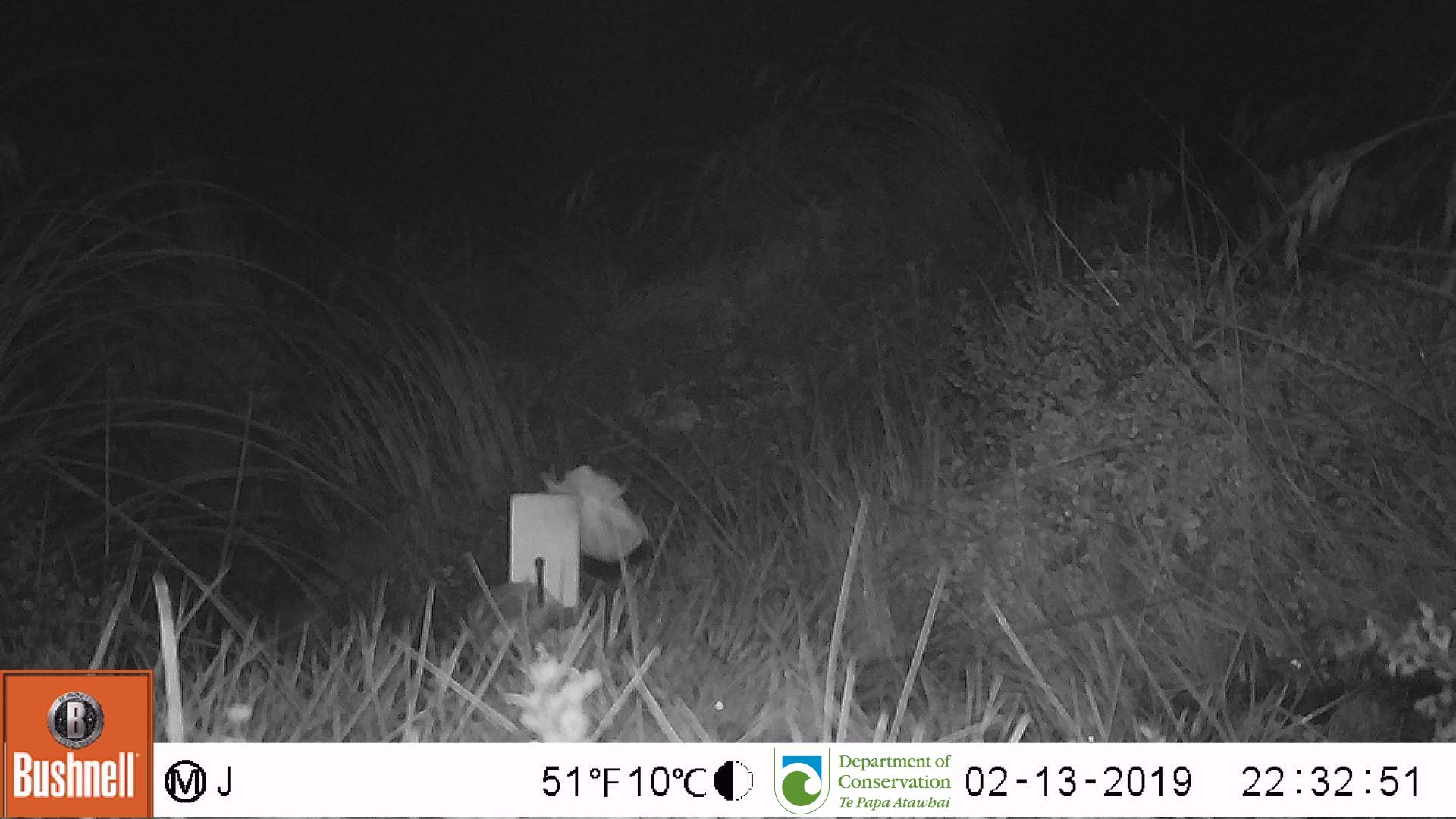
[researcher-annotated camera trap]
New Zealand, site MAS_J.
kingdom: Animalia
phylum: Chordata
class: Mammalia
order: Rodentia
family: Muridae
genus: Mus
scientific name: Mus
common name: mouse